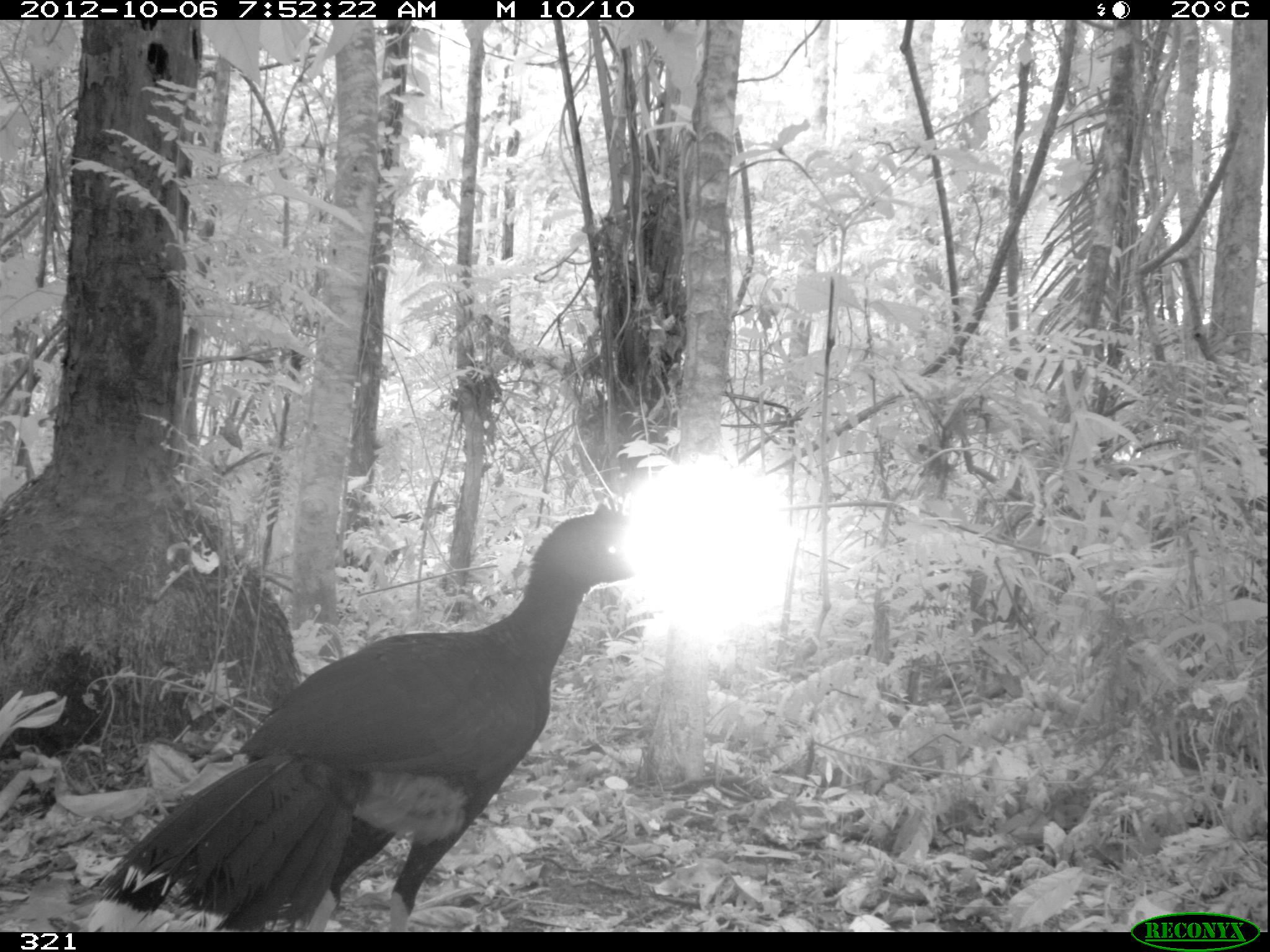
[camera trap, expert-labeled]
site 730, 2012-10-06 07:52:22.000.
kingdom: Animalia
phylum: Chordata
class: Aves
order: Galliformes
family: Cracidae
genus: Mitu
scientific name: Mitu tuberosum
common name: razor-billed curassow